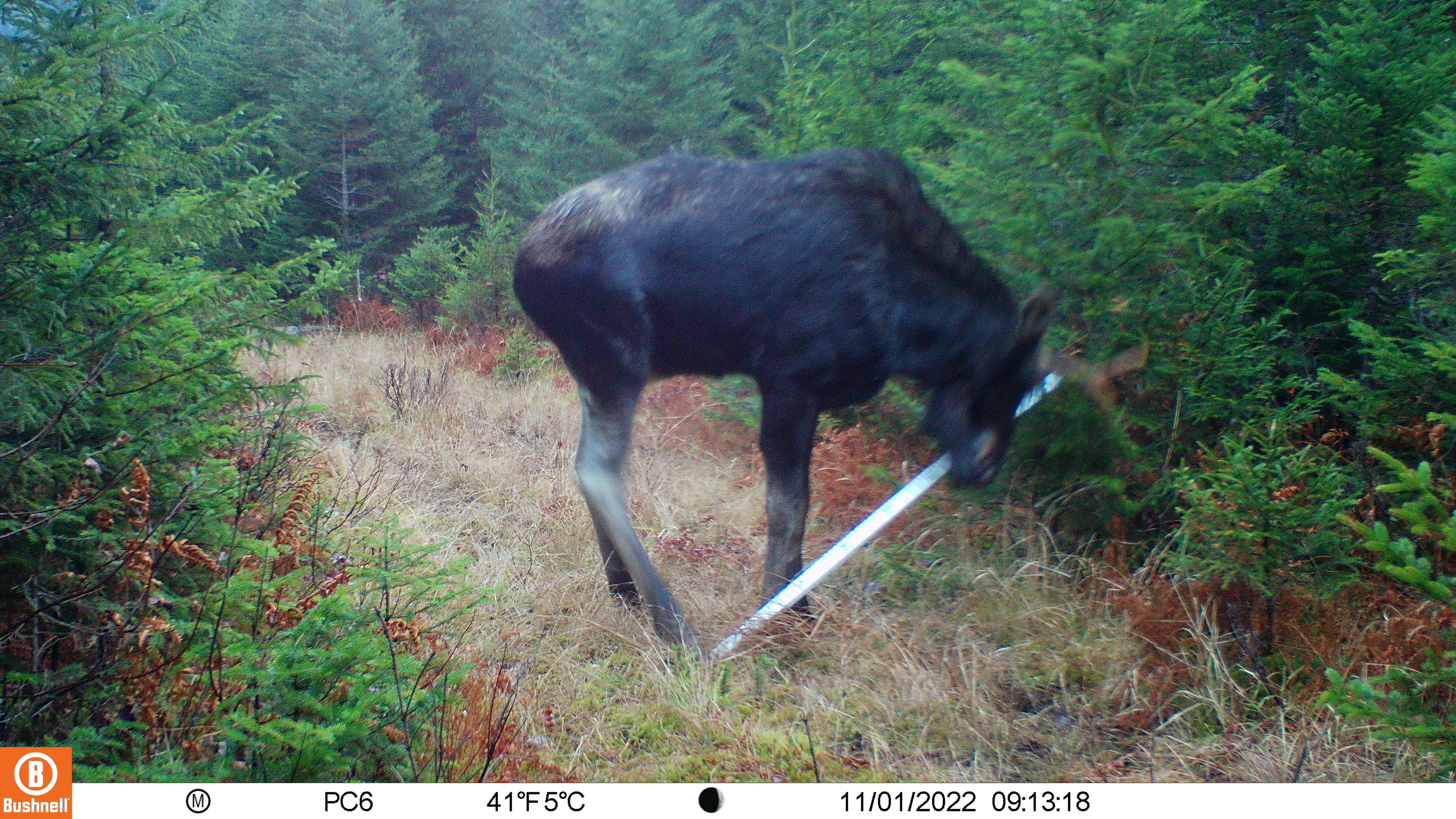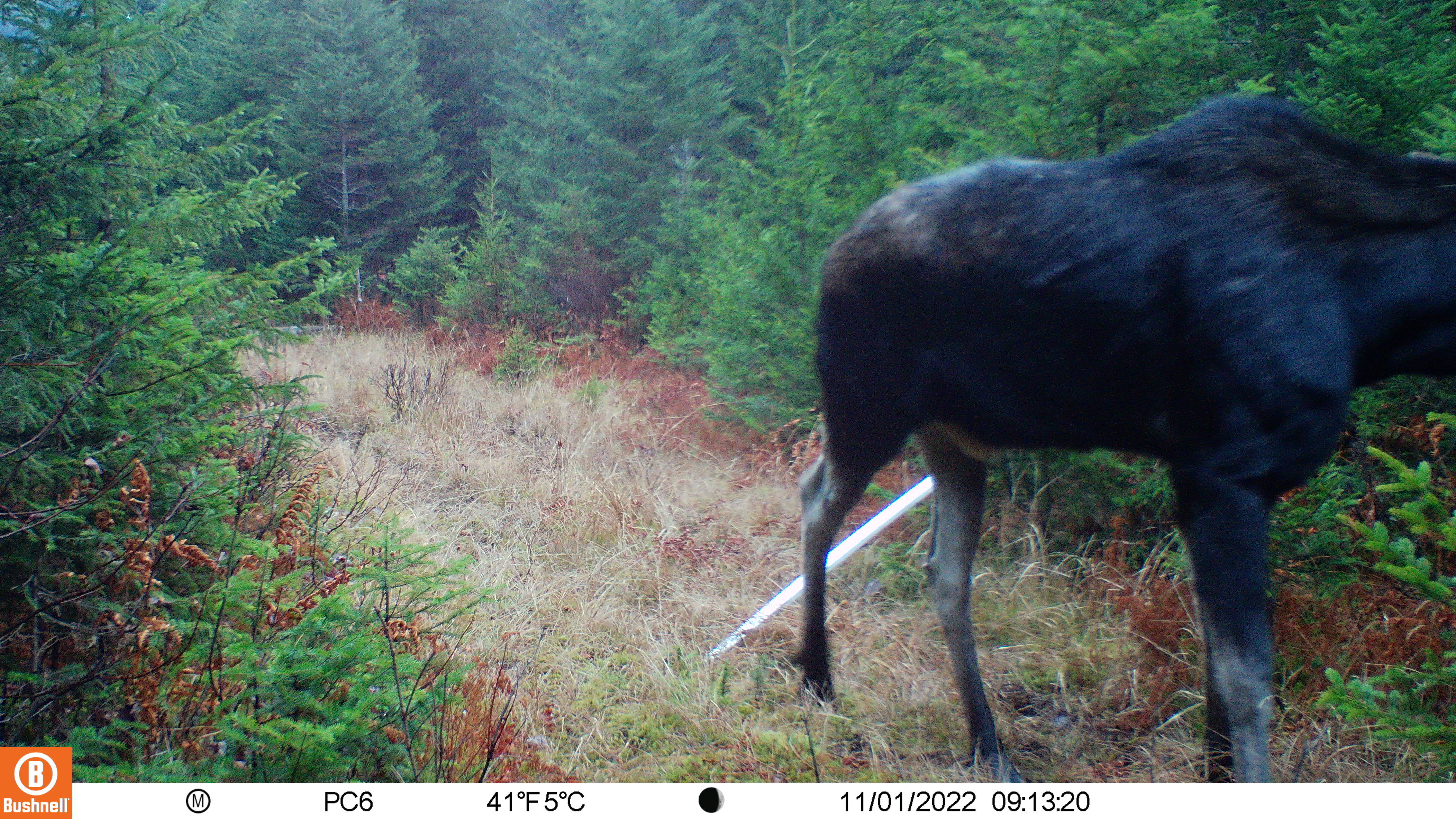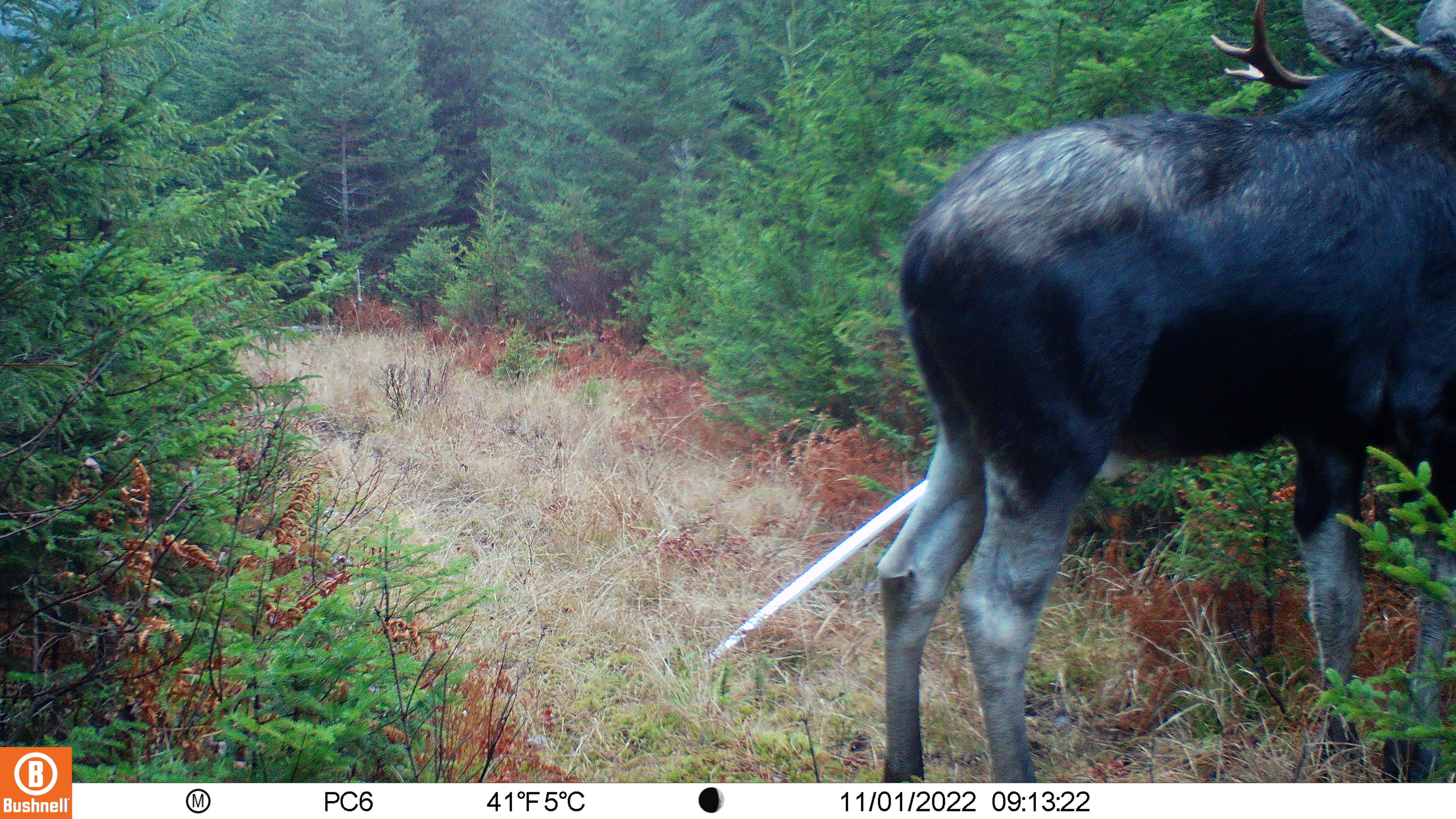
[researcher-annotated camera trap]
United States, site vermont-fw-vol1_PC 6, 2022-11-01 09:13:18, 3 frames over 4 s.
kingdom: Animalia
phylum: Chordata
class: Mammalia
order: Artiodactyla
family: Cervidae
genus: Alces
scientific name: Alces alces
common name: moose